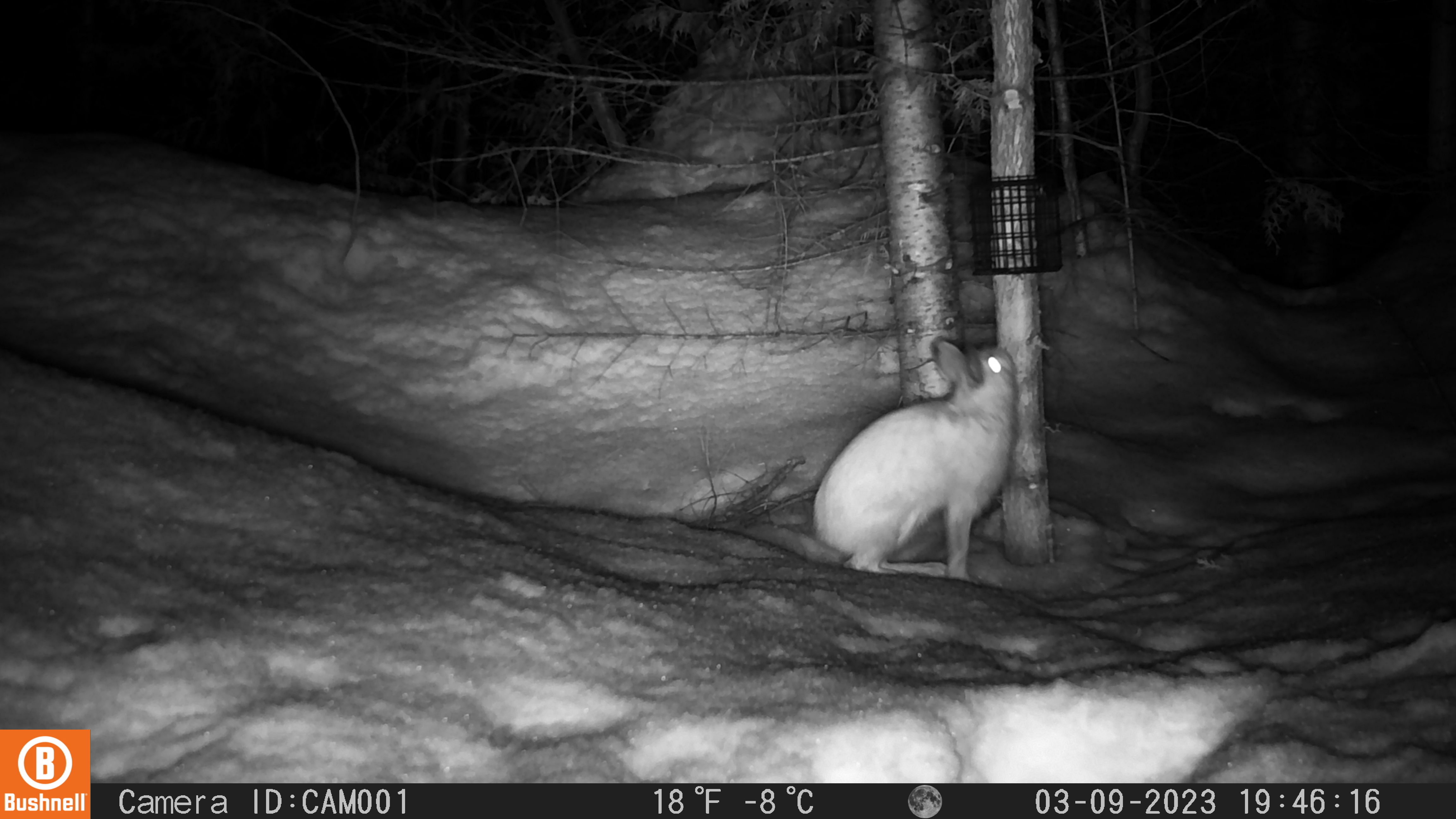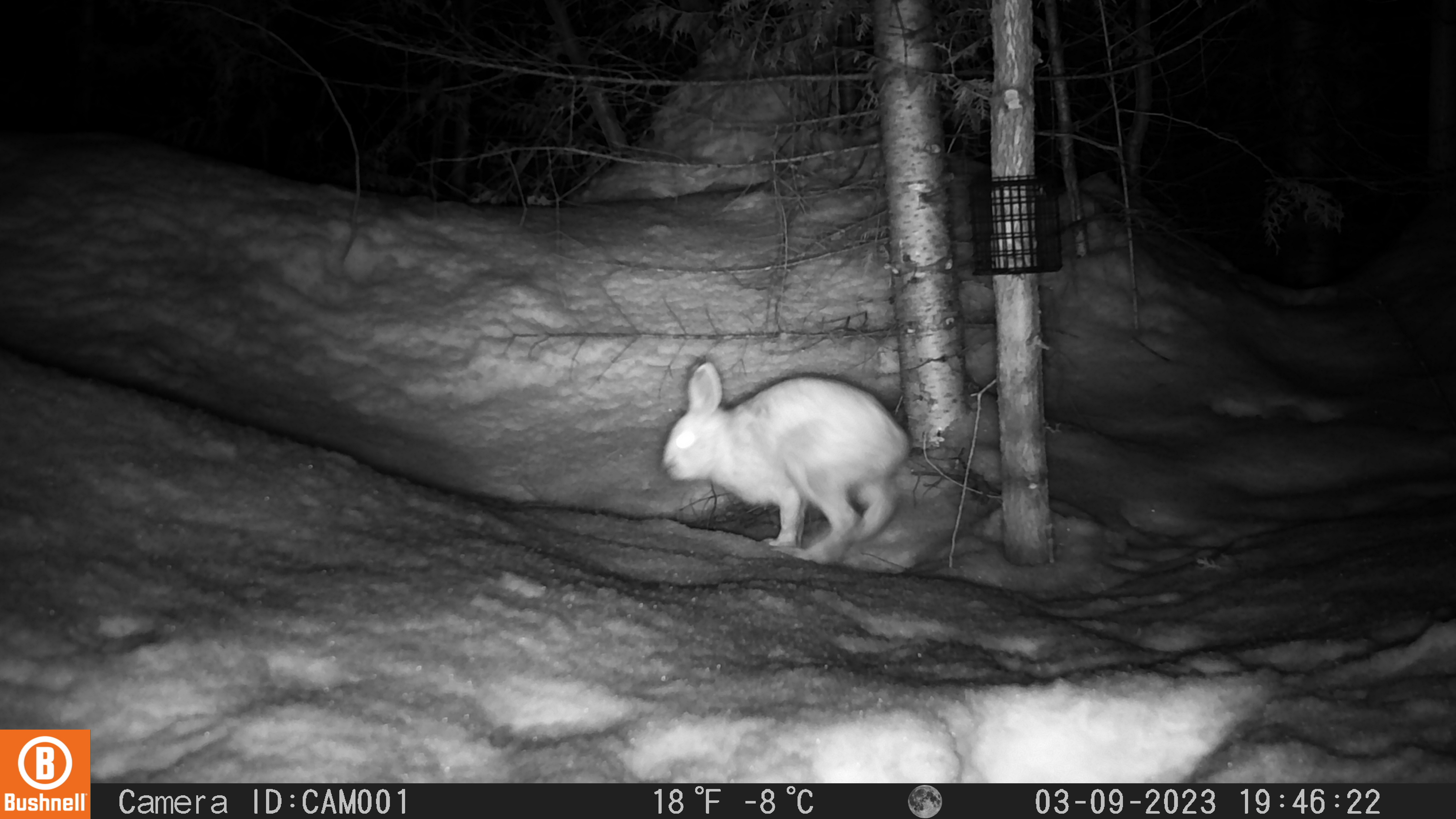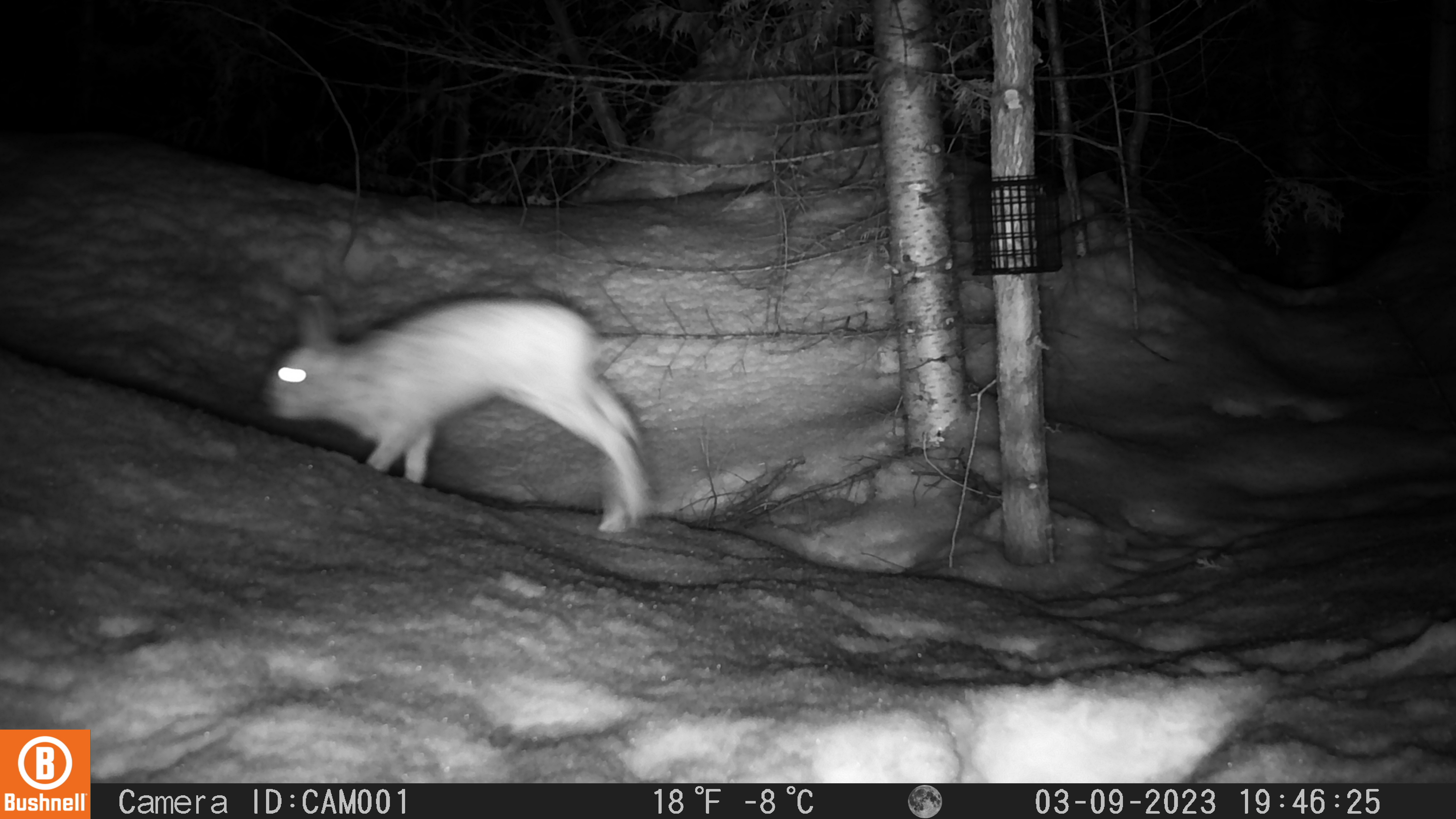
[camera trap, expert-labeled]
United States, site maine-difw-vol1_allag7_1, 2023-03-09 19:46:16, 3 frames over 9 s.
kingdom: Animalia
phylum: Chordata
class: Mammalia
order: Lagomorpha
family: Leporidae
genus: Lepus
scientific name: Lepus americanus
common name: snowshoe hare